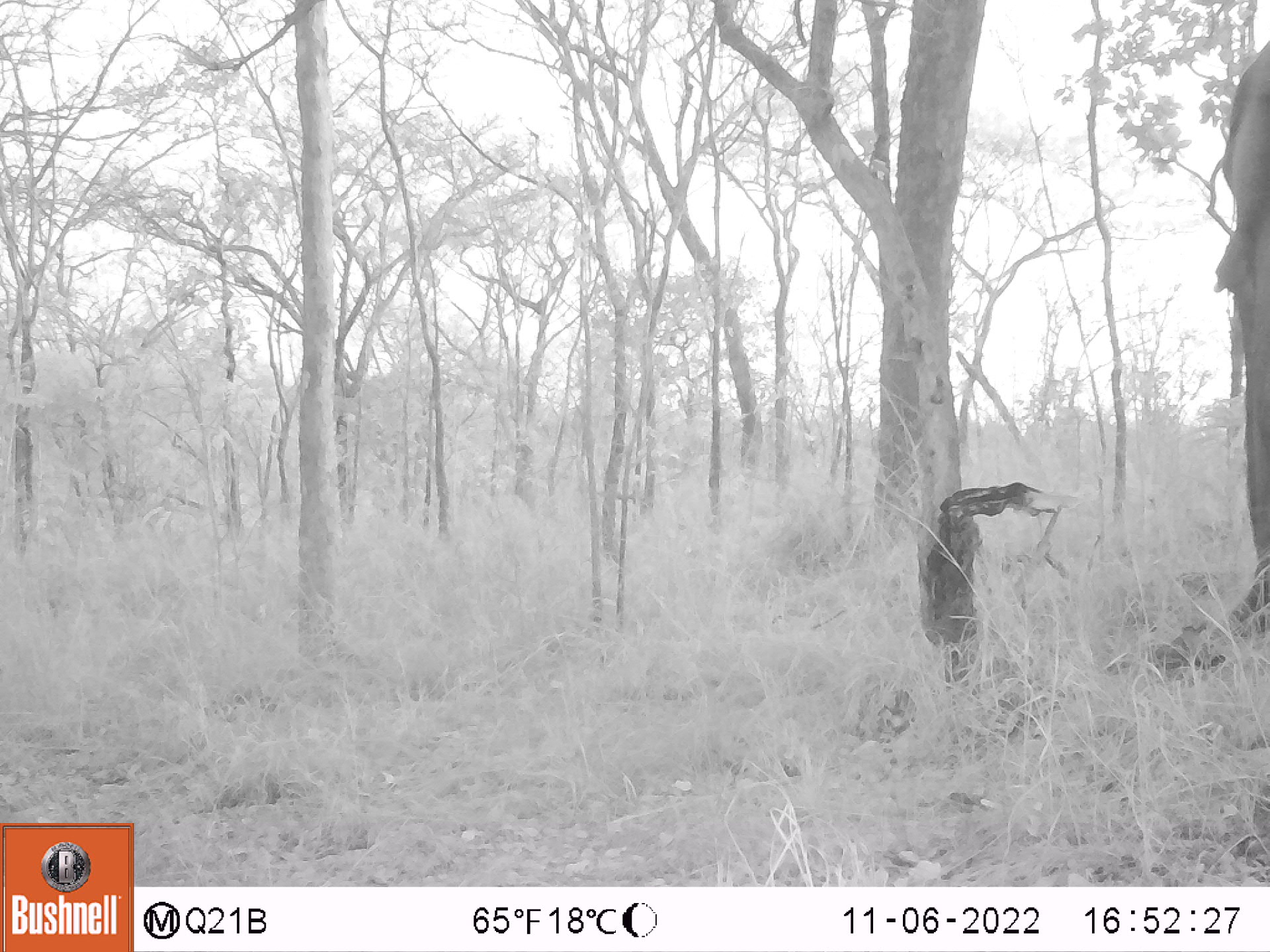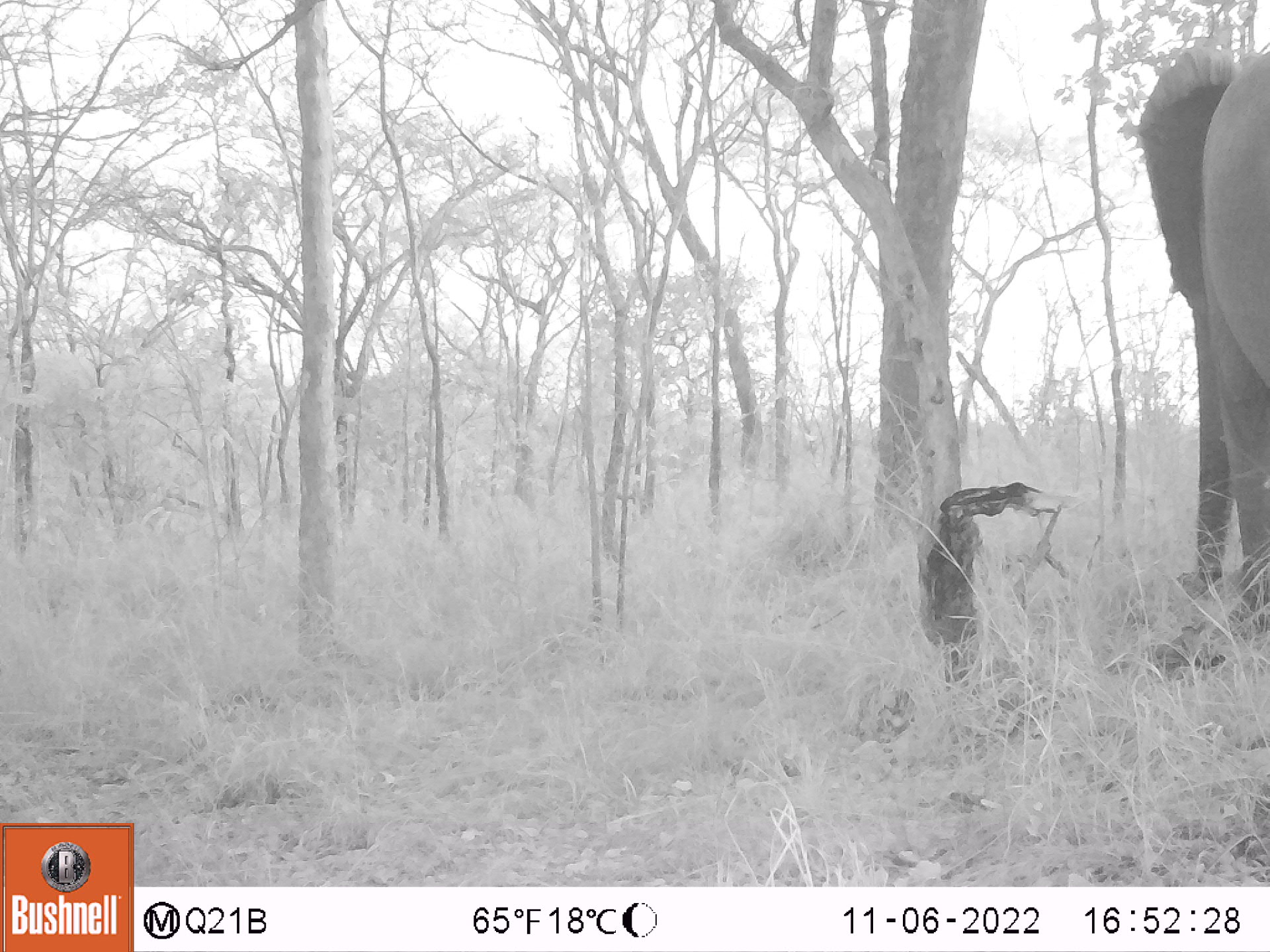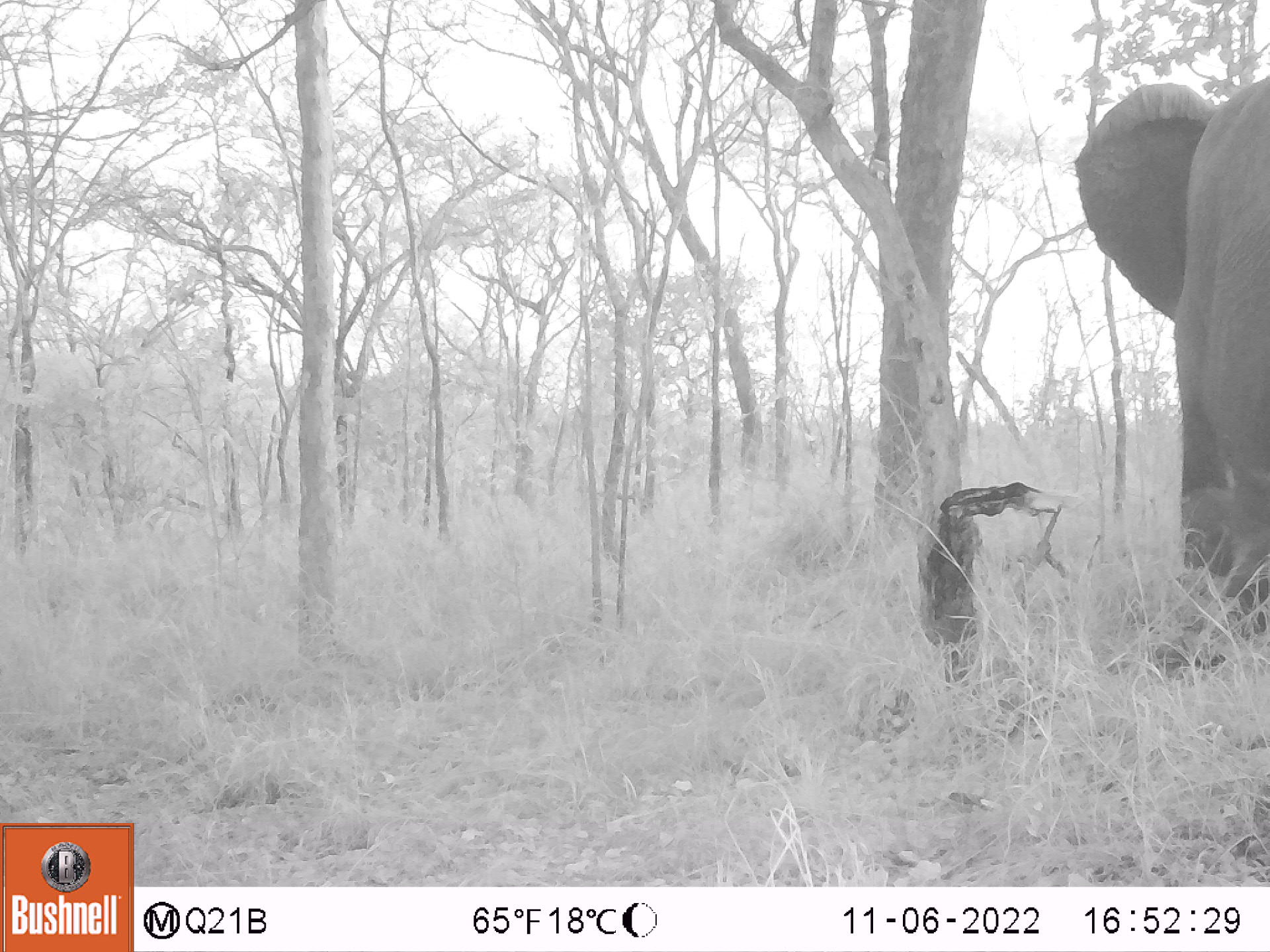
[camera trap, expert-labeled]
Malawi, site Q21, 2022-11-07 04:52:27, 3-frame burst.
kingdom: Animalia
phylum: Chordata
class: Mammalia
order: Proboscidea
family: Elephantidae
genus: Loxodonta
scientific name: Loxodonta africana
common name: african savanna elephant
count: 1